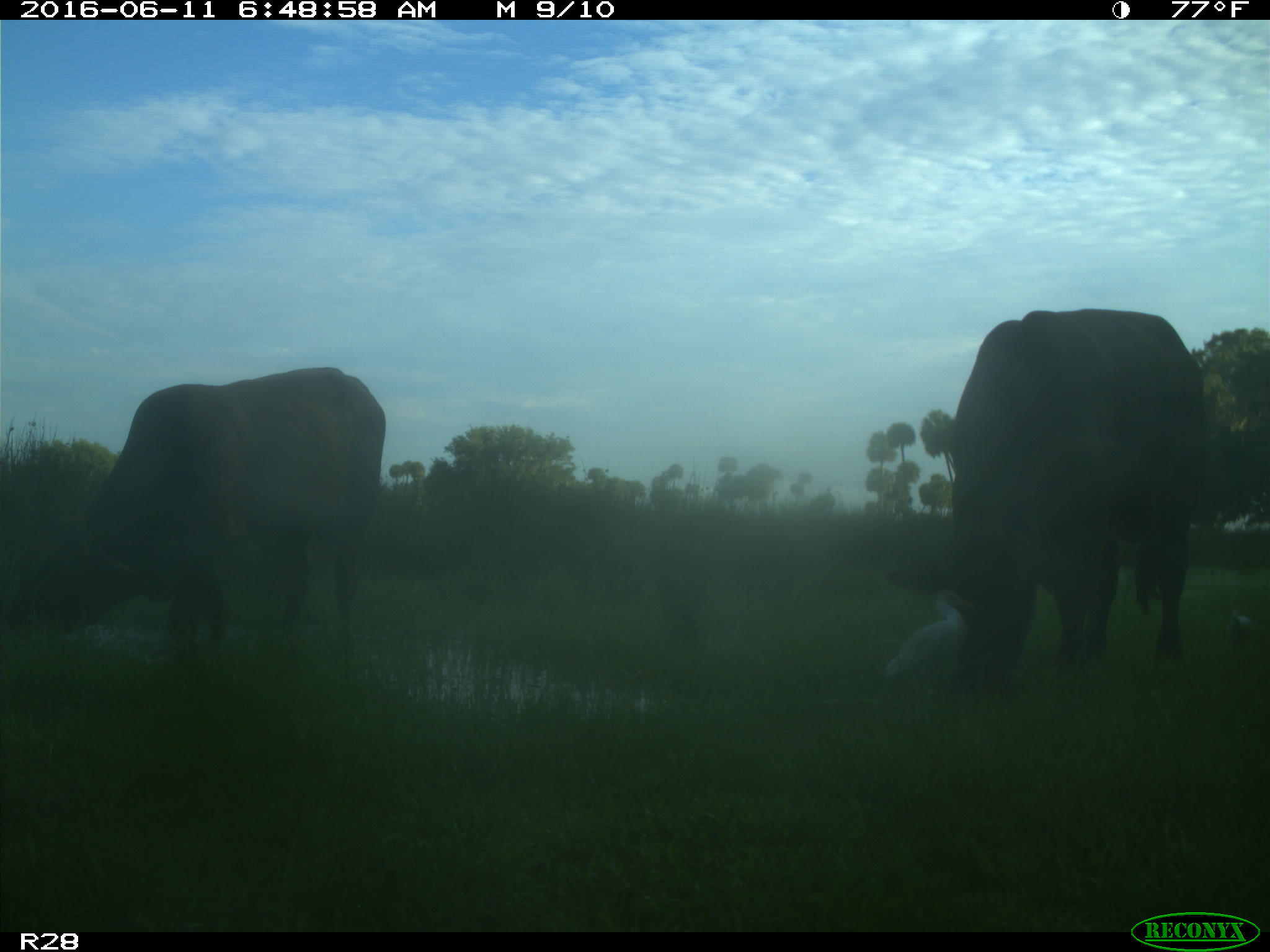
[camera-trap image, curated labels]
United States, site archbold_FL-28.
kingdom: Animalia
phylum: Chordata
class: Mammalia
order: Artiodactyla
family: Bovidae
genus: Bos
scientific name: Bos taurus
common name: domestic cow